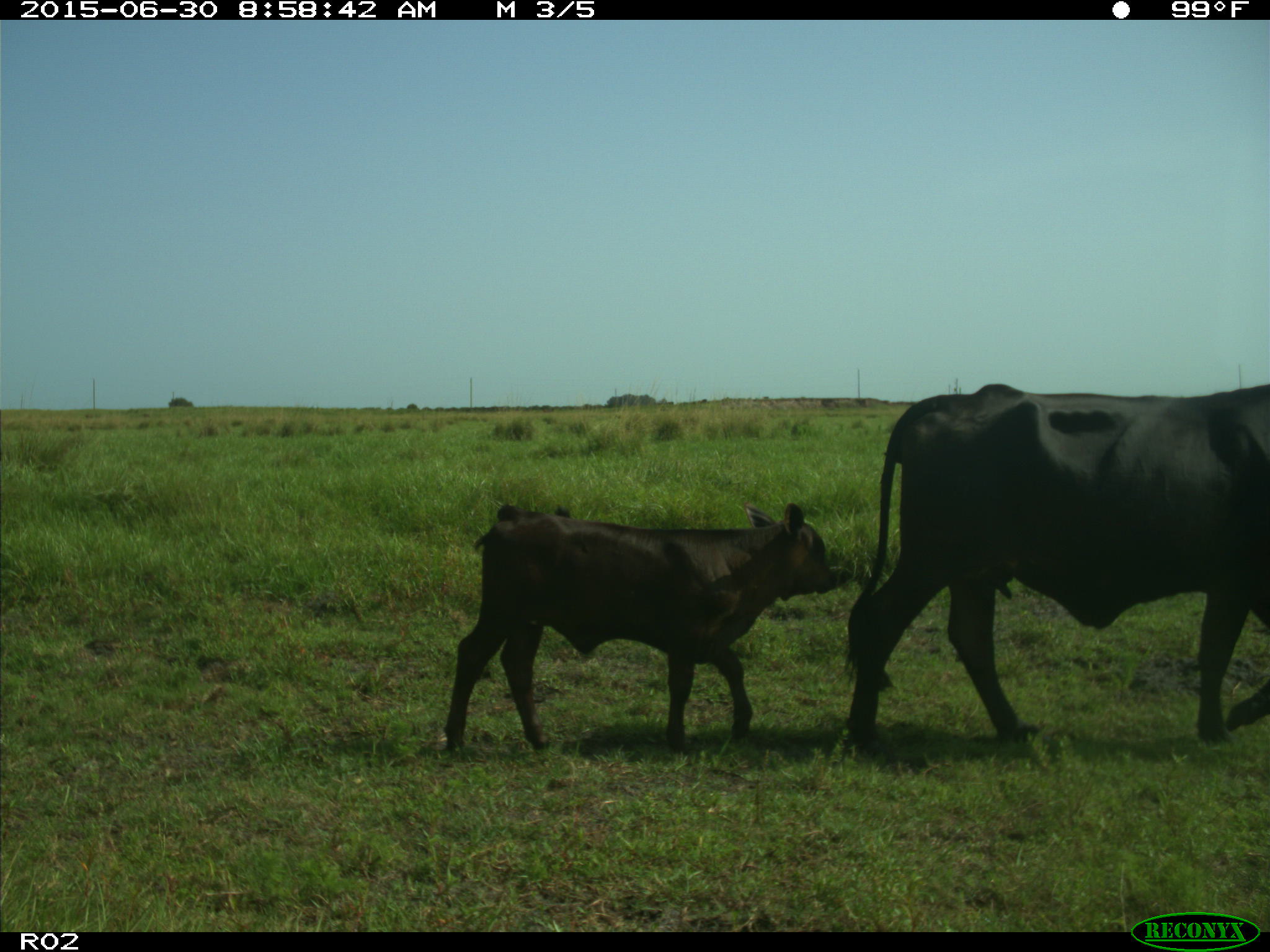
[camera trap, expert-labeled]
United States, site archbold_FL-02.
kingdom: Animalia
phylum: Chordata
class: Mammalia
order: Artiodactyla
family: Bovidae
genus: Bos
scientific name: Bos taurus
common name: domestic cow